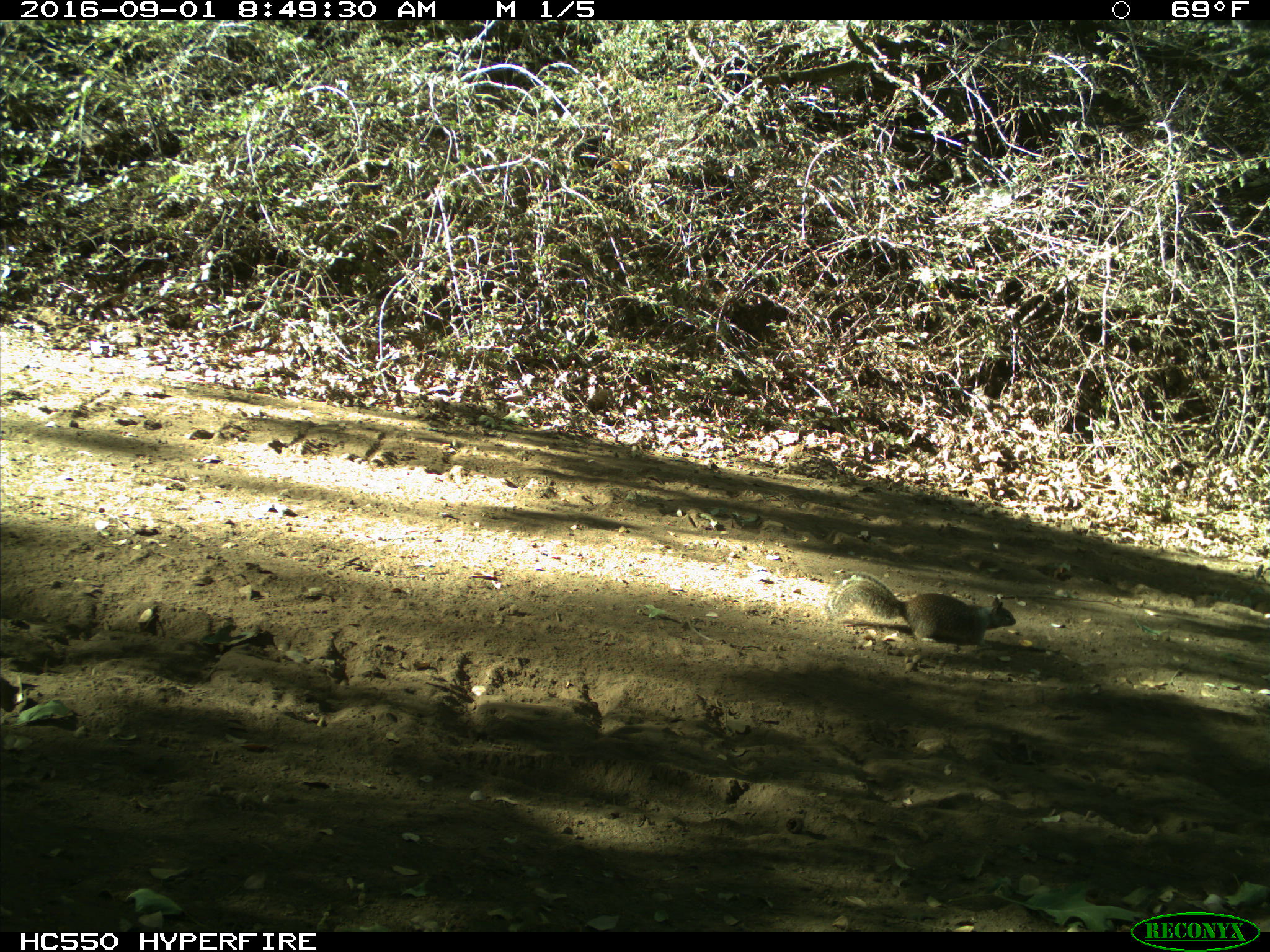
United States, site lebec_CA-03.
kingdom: Animalia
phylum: Chordata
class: Mammalia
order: Rodentia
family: Sciuridae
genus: Otospermophilus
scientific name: Otospermophilus beecheyi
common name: california ground squirrel